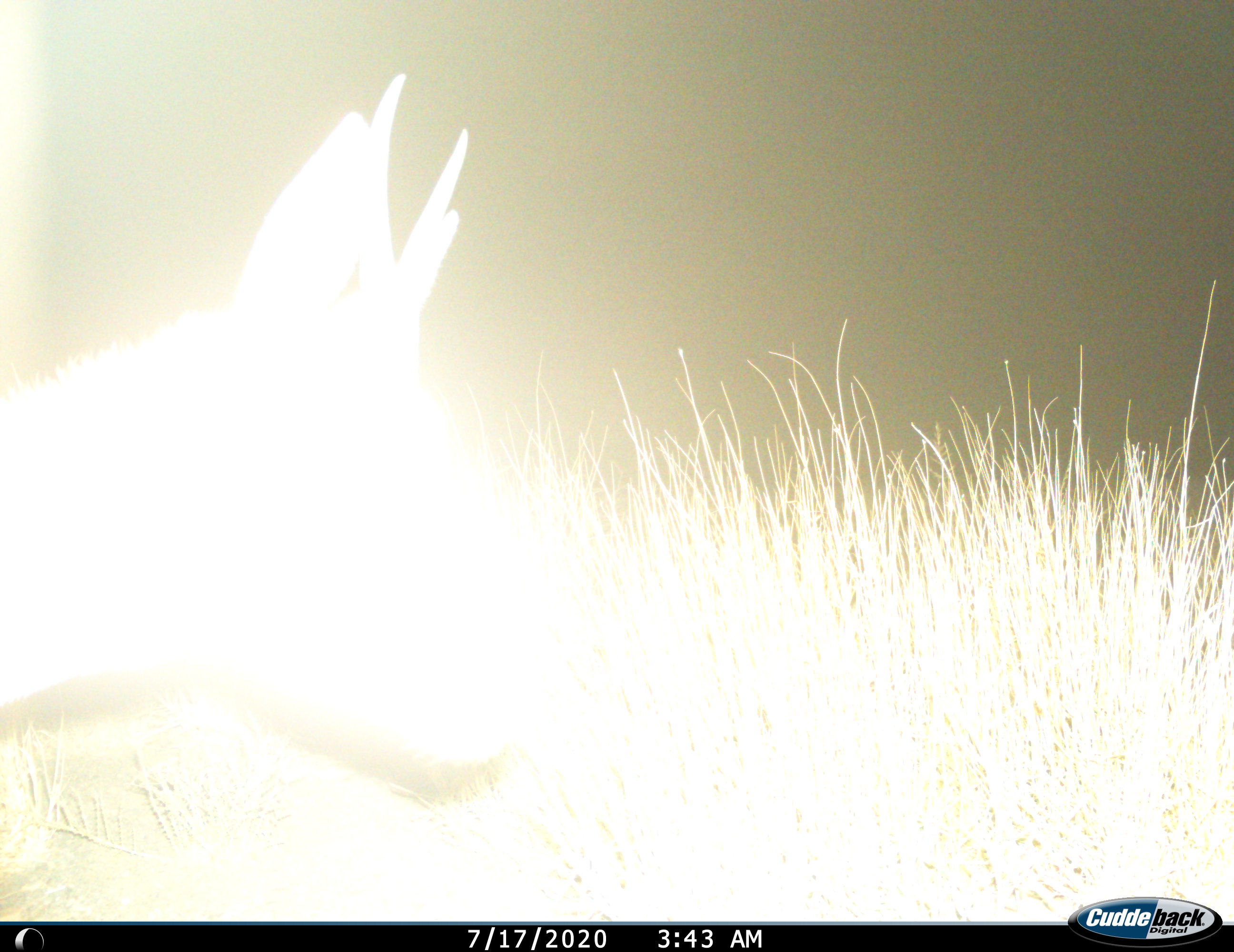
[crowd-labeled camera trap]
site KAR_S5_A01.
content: unidentified animal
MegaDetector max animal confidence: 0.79